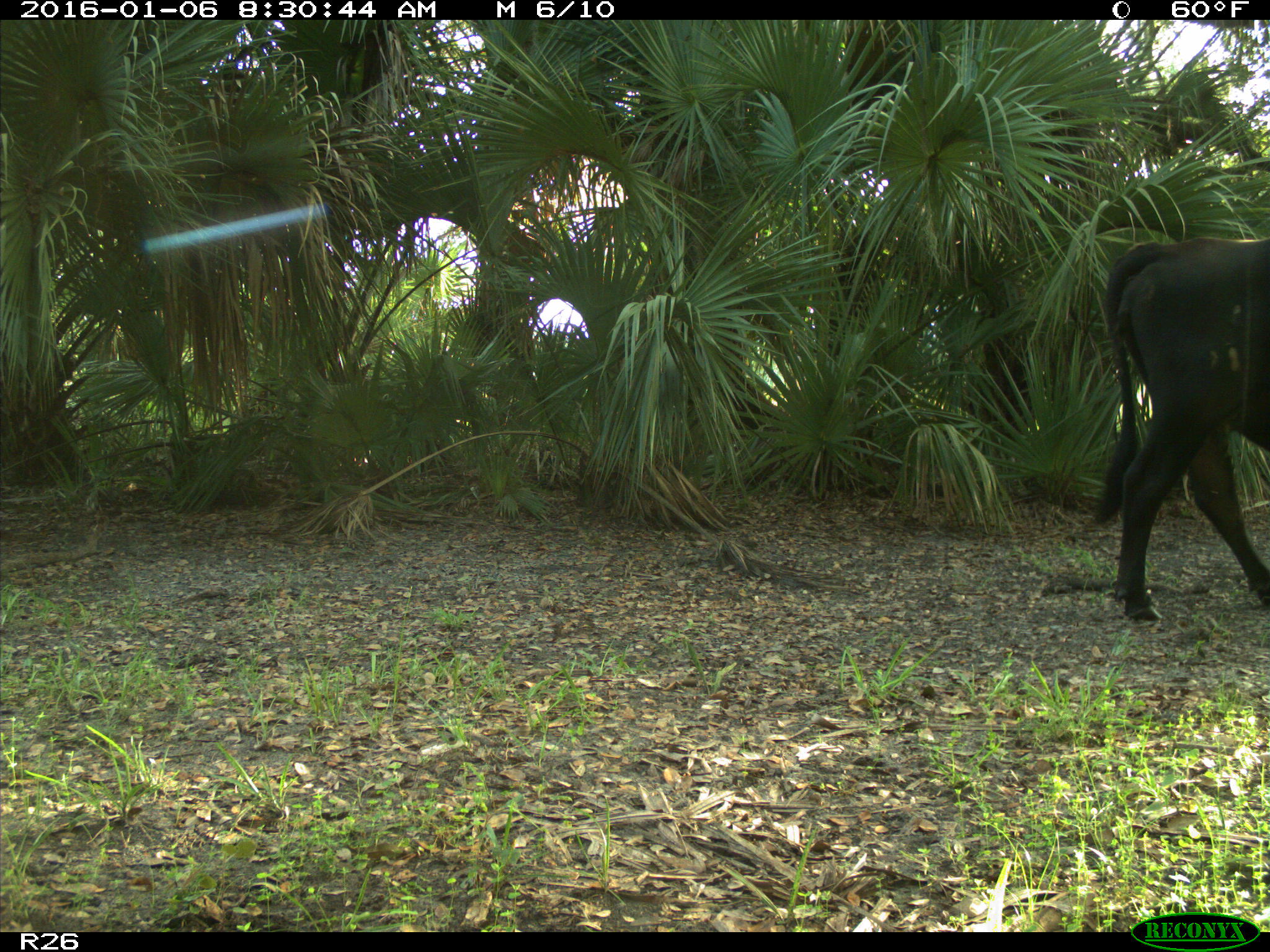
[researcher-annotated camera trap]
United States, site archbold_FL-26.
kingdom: Animalia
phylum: Chordata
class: Mammalia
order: Artiodactyla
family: Bovidae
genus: Bos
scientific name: Bos taurus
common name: domestic cow